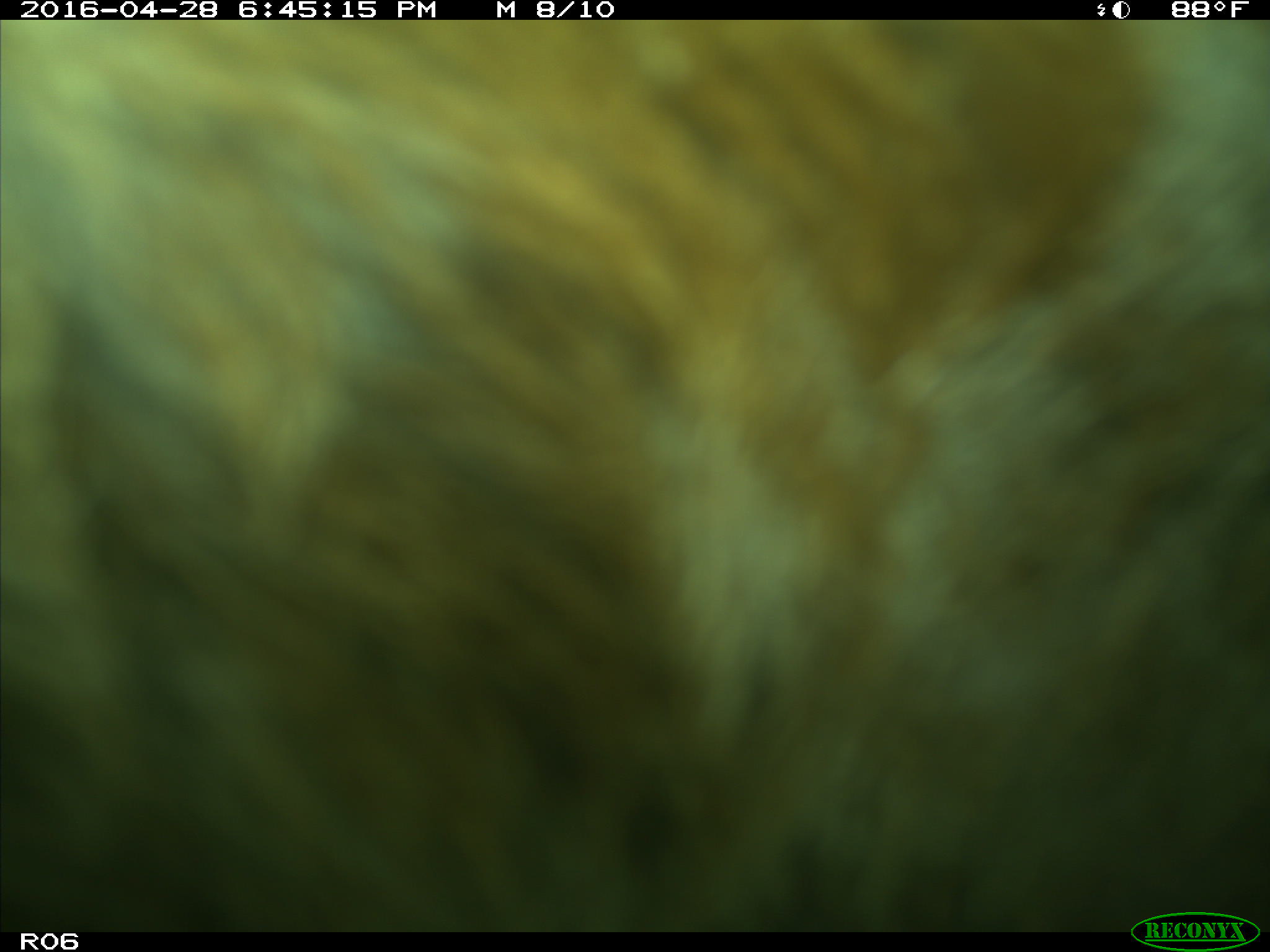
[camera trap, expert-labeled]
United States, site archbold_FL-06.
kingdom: Animalia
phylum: Chordata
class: Mammalia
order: Artiodactyla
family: Bovidae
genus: Bos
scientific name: Bos taurus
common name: domestic cow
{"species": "Bos taurus (domestic cow)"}